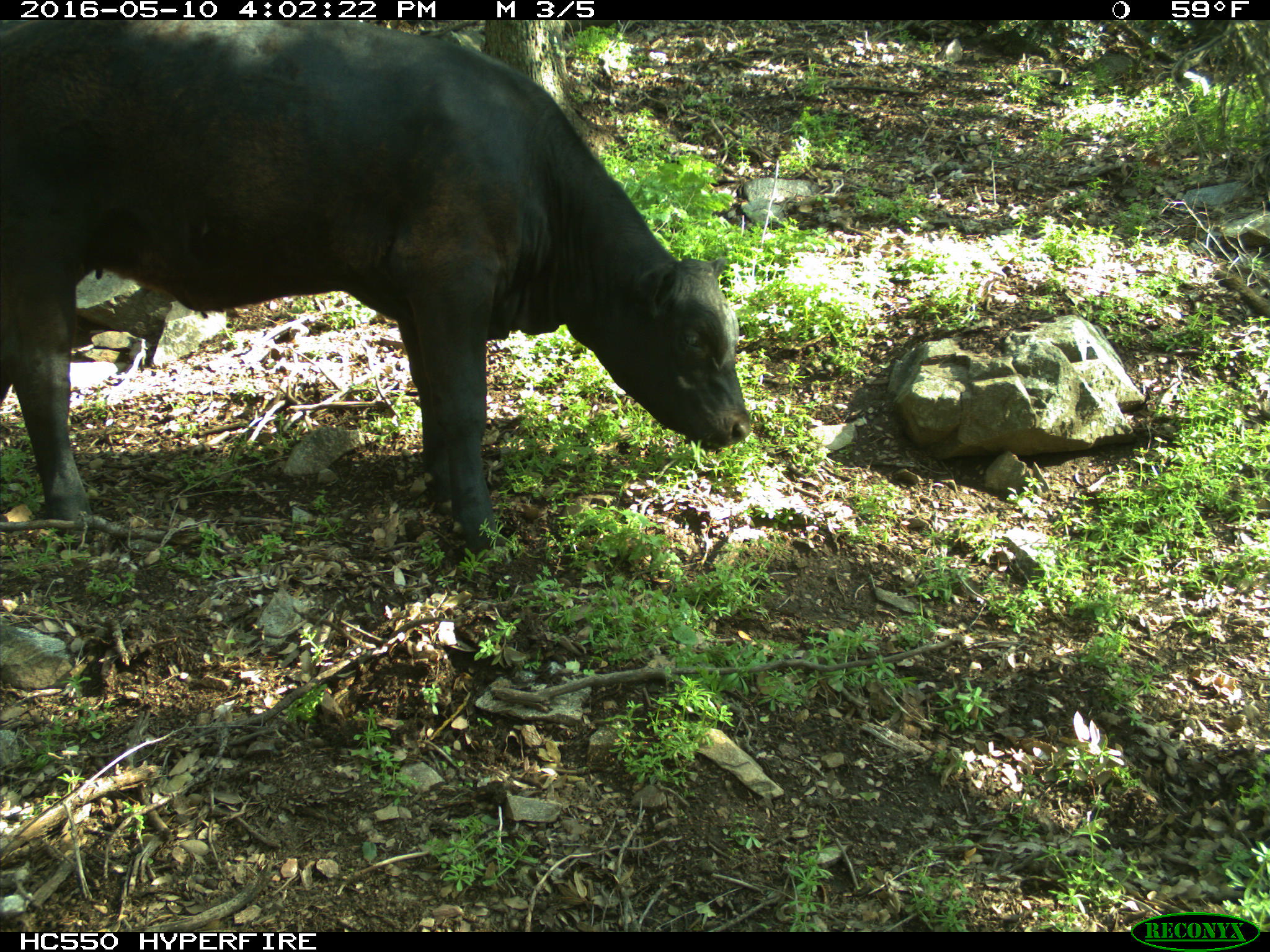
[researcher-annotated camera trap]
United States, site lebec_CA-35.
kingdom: Animalia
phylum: Chordata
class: Mammalia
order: Artiodactyla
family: Bovidae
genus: Bos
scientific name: Bos taurus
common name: domestic cow